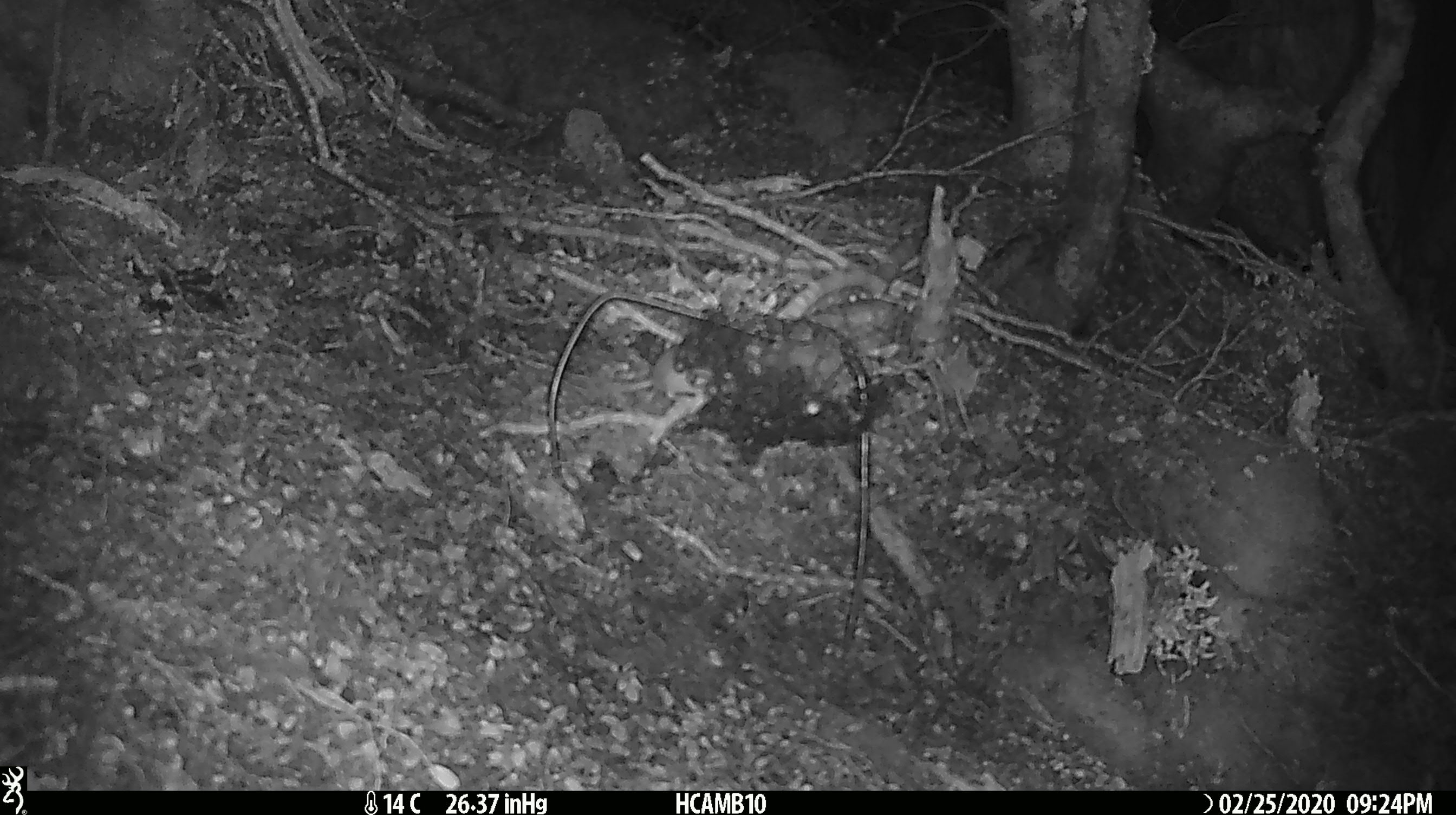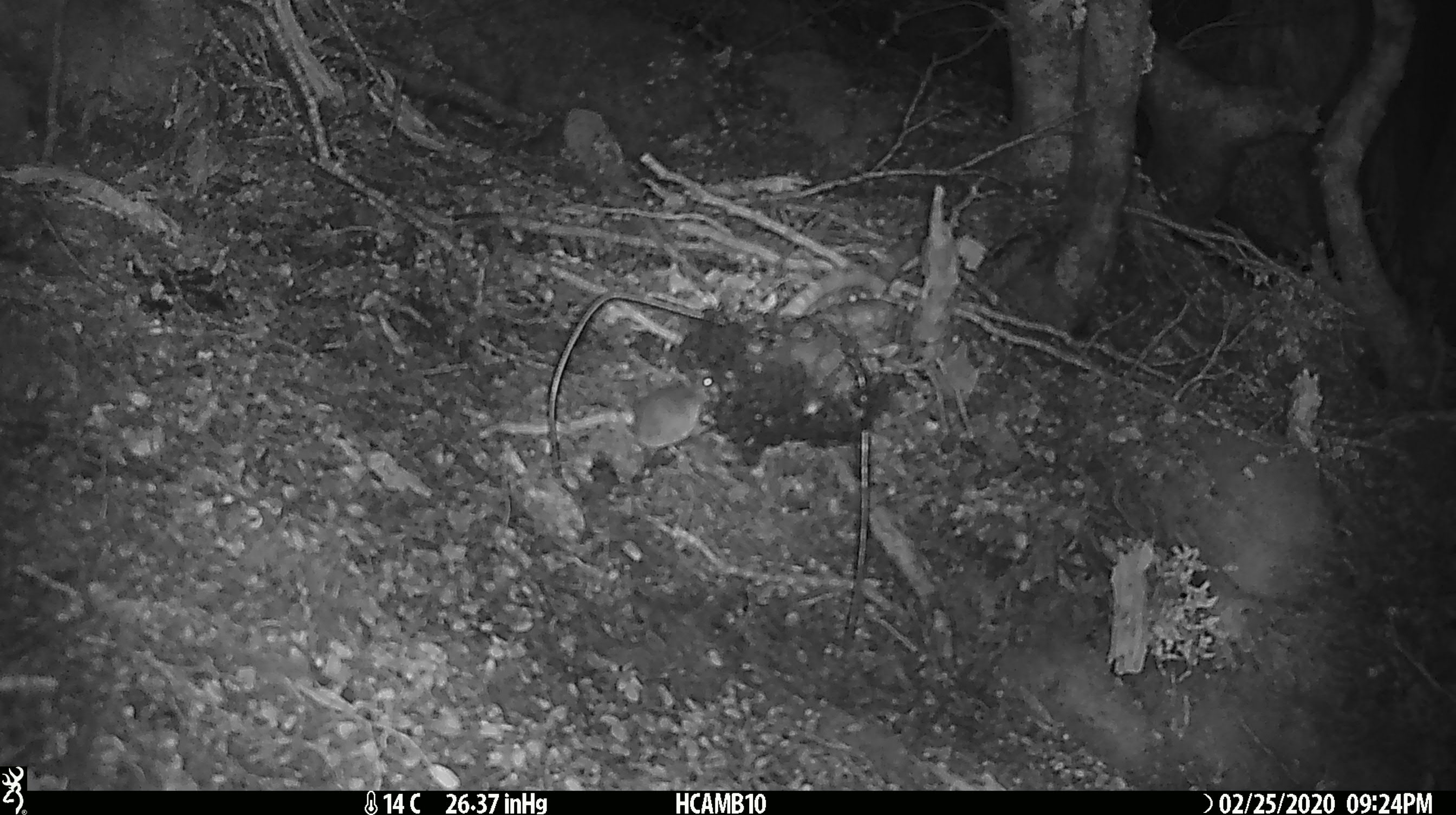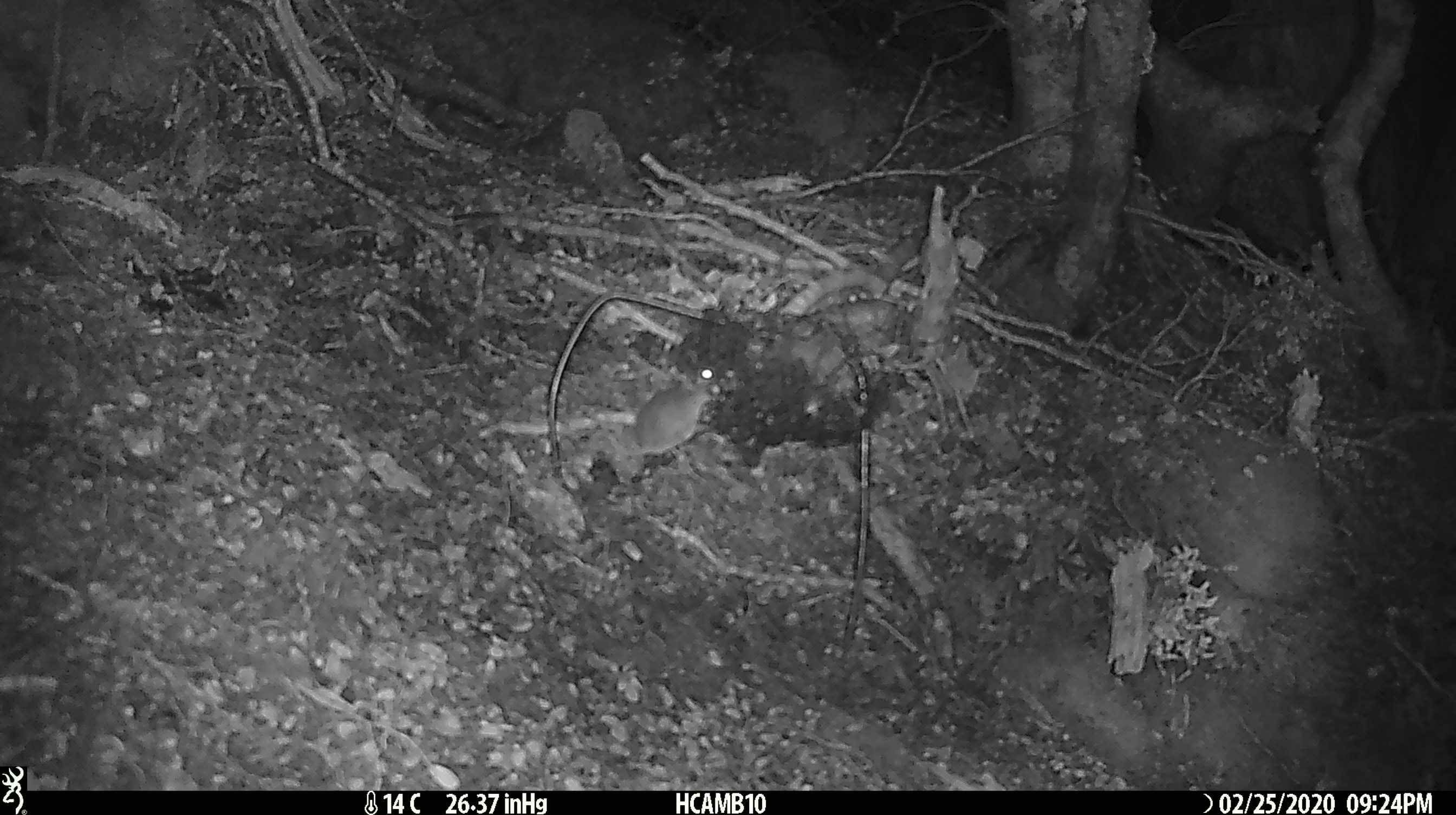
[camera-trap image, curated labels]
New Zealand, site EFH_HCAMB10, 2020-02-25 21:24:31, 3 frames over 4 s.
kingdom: Animalia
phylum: Chordata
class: Mammalia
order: Rodentia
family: Muridae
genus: Mus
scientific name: Mus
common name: mouse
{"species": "mouse (Mus)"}